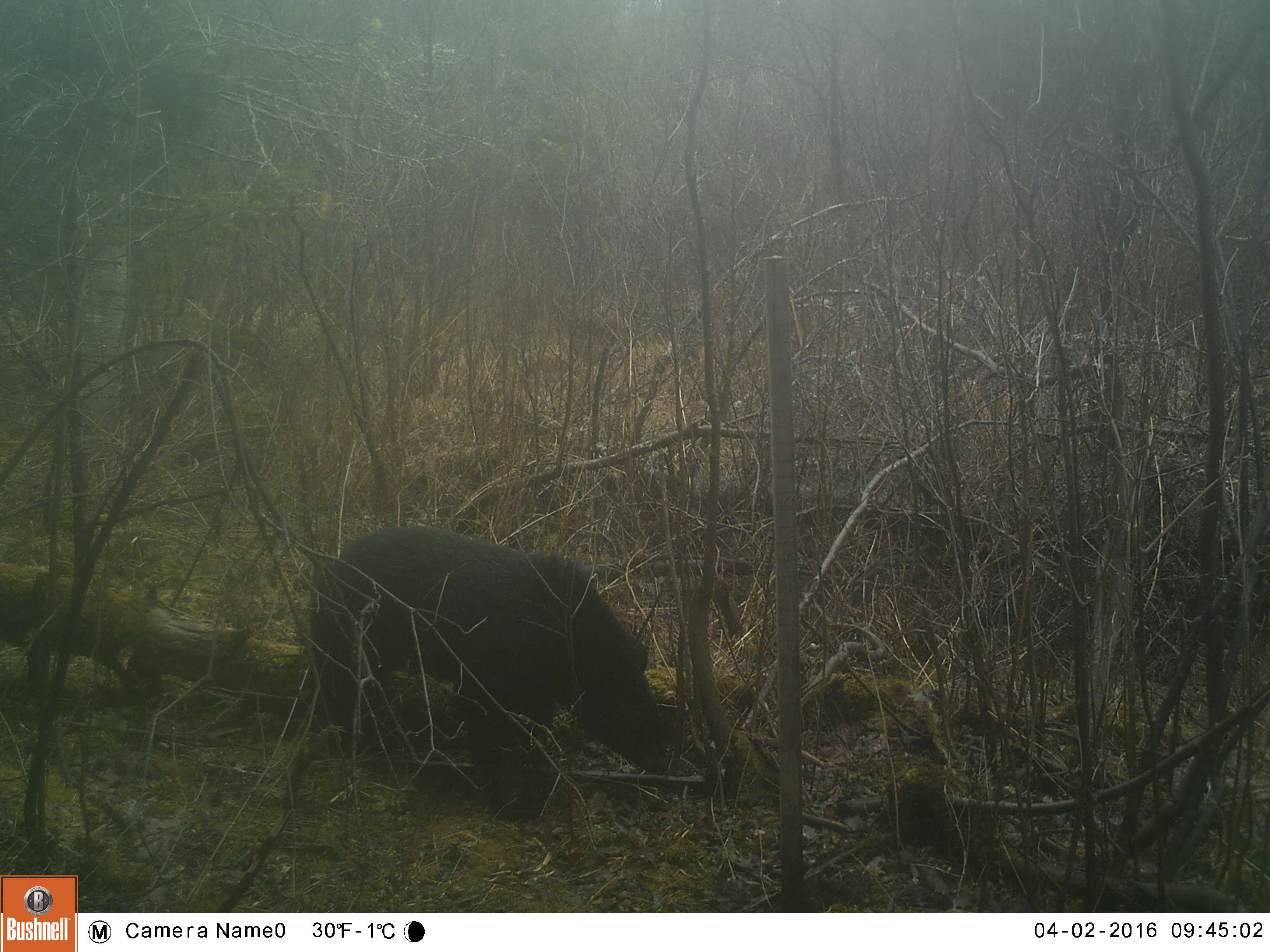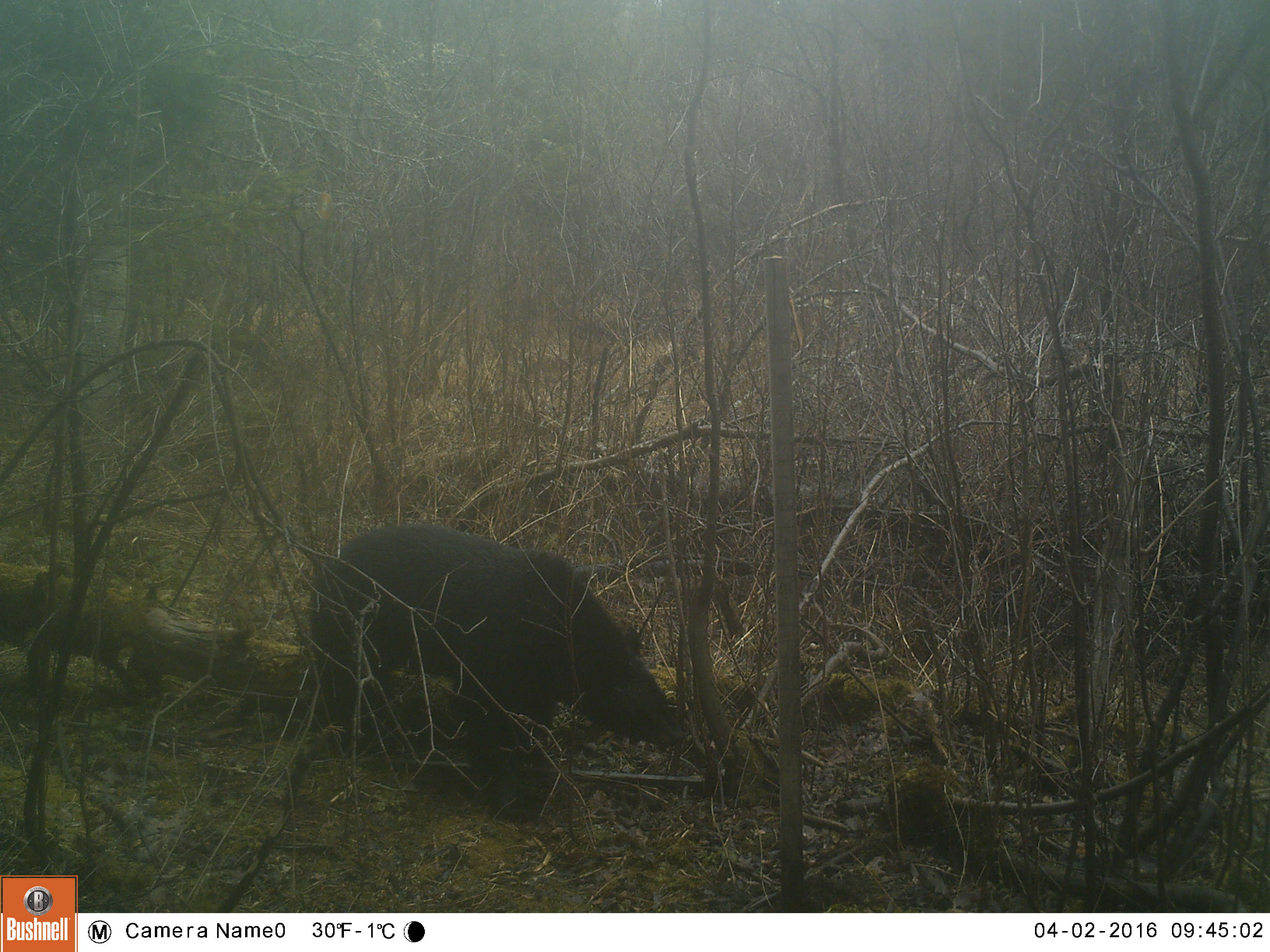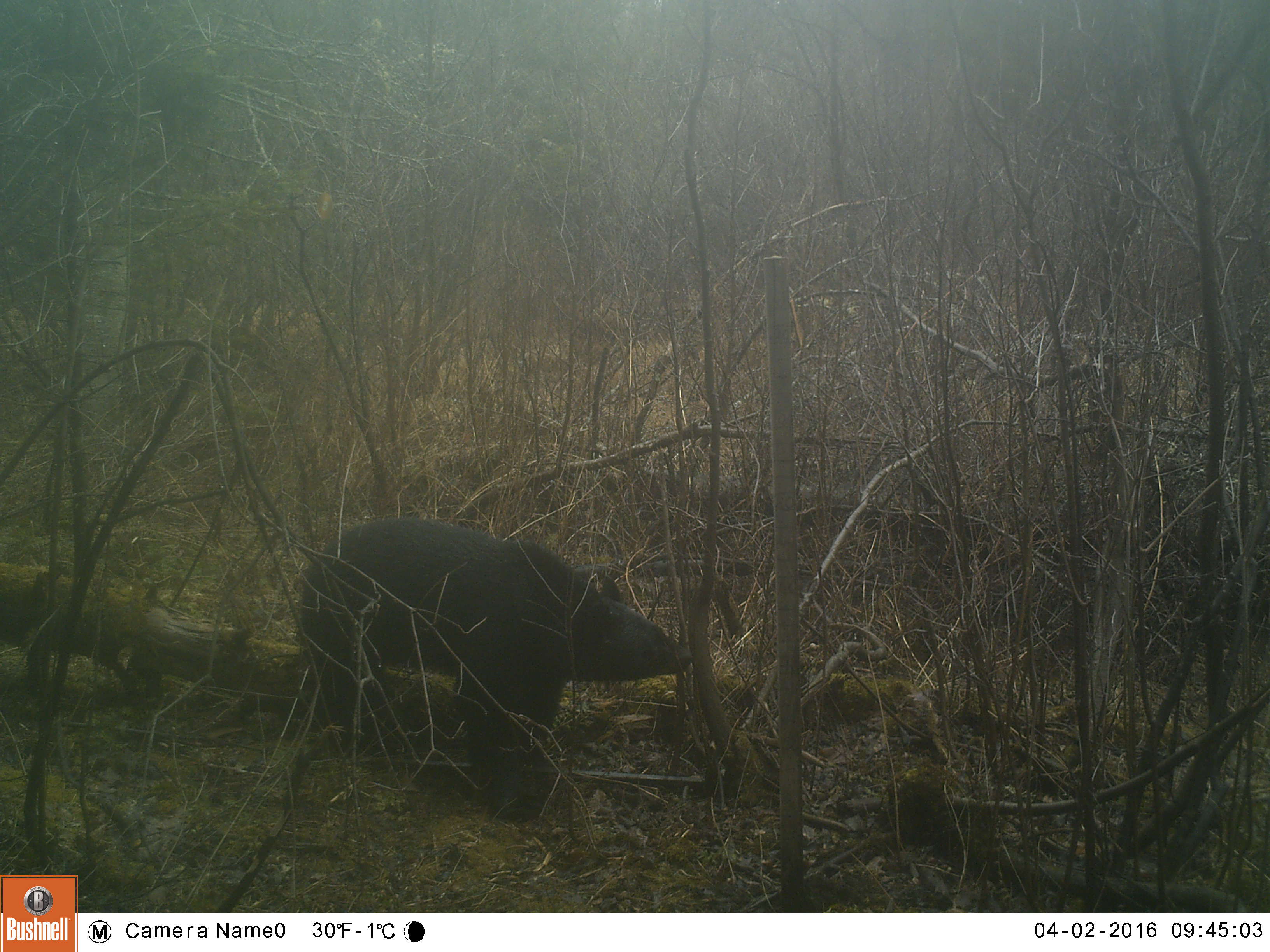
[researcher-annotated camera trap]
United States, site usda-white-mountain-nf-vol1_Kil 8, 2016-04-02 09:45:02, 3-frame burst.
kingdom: Animalia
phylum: Chordata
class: Mammalia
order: Carnivora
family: Ursidae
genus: Ursus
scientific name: Ursus americanus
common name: black bear